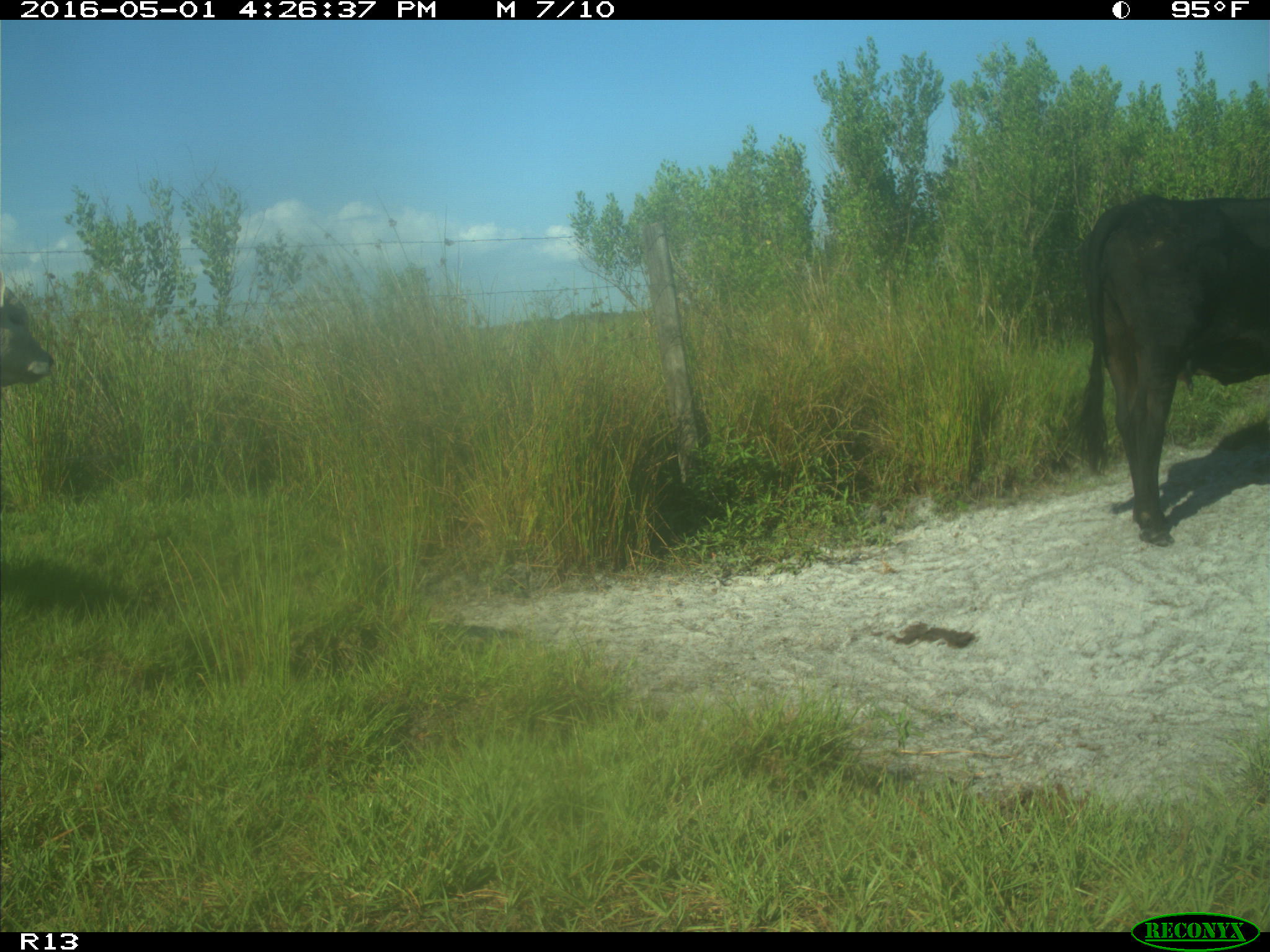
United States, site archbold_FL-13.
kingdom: Animalia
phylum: Chordata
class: Mammalia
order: Artiodactyla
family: Bovidae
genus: Bos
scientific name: Bos taurus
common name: domestic cow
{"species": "Bos taurus (domestic cow)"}